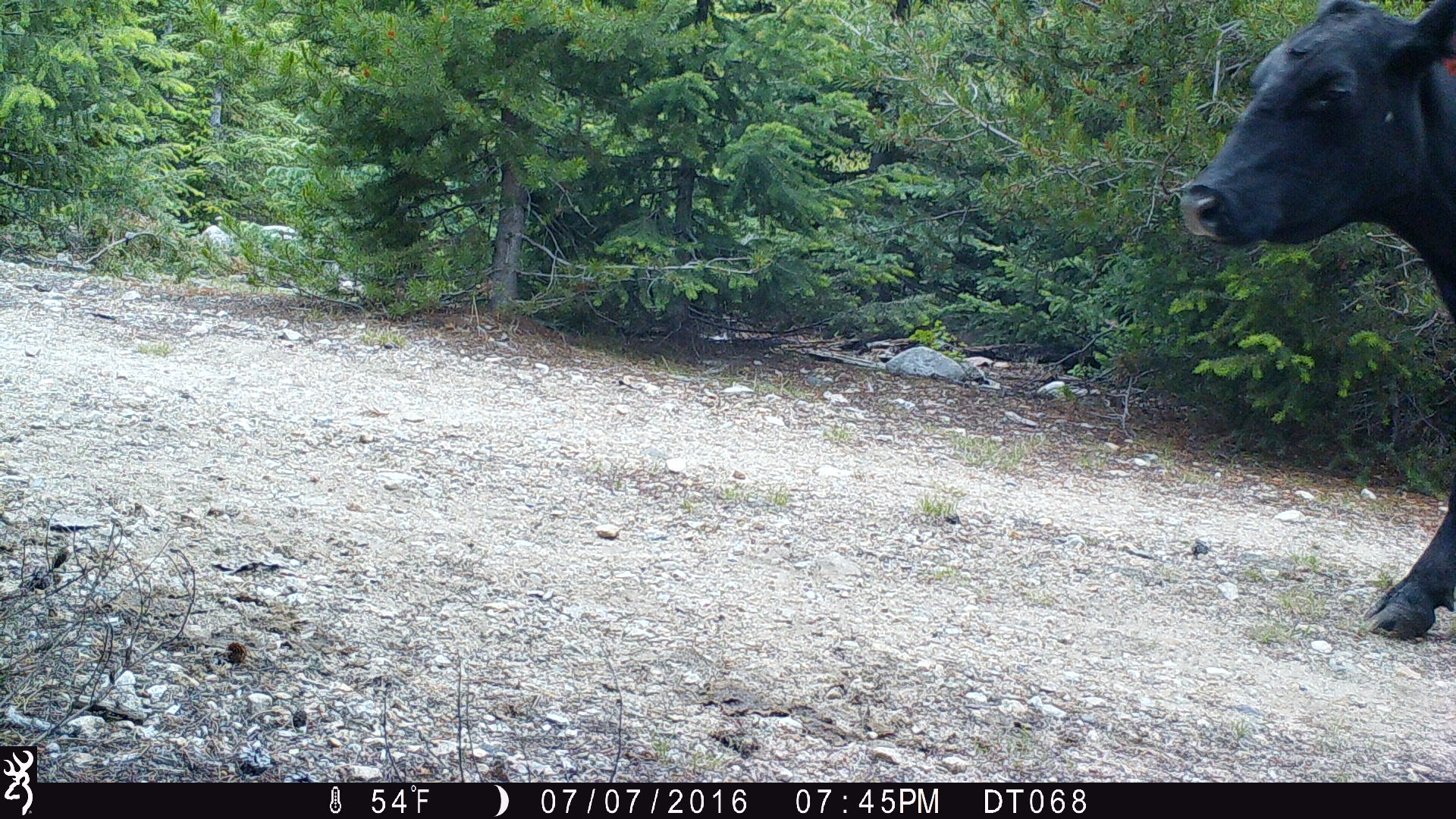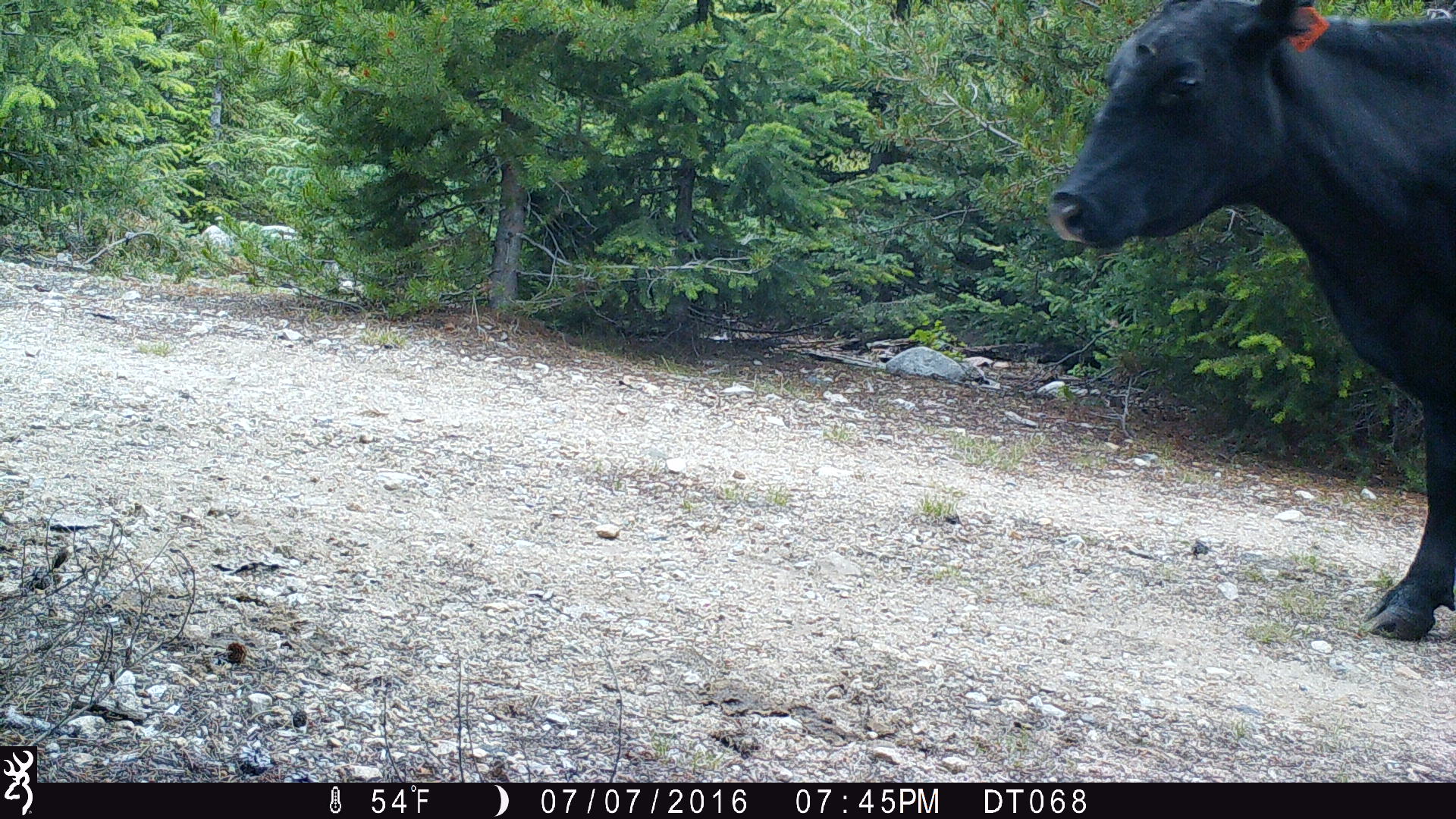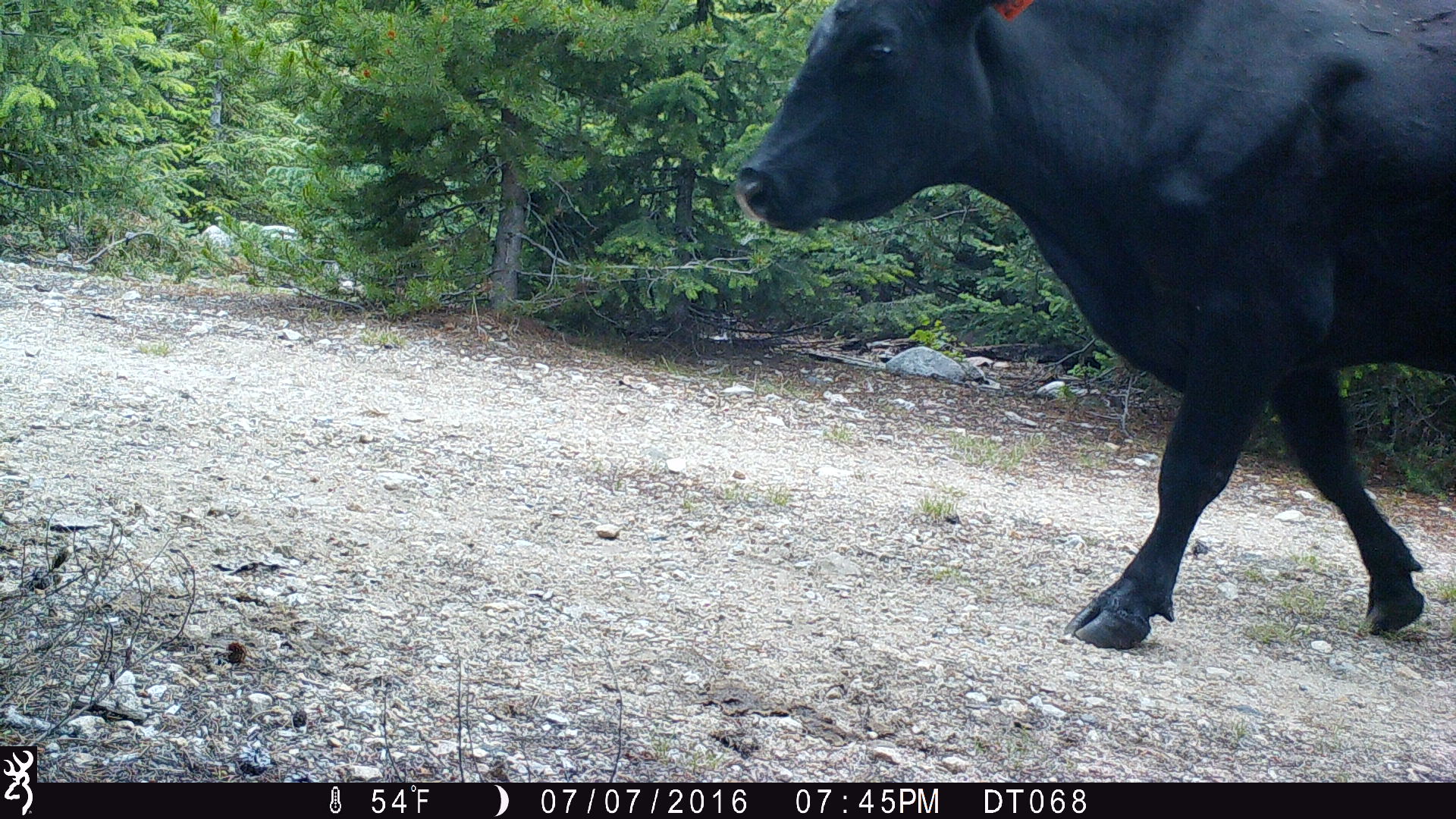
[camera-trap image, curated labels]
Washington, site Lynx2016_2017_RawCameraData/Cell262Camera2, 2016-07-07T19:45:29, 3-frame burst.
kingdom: Animalia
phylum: Chordata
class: Mammalia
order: Artiodactyla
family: Bovidae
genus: Bos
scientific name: Bos taurus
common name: domestic cattle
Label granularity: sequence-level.